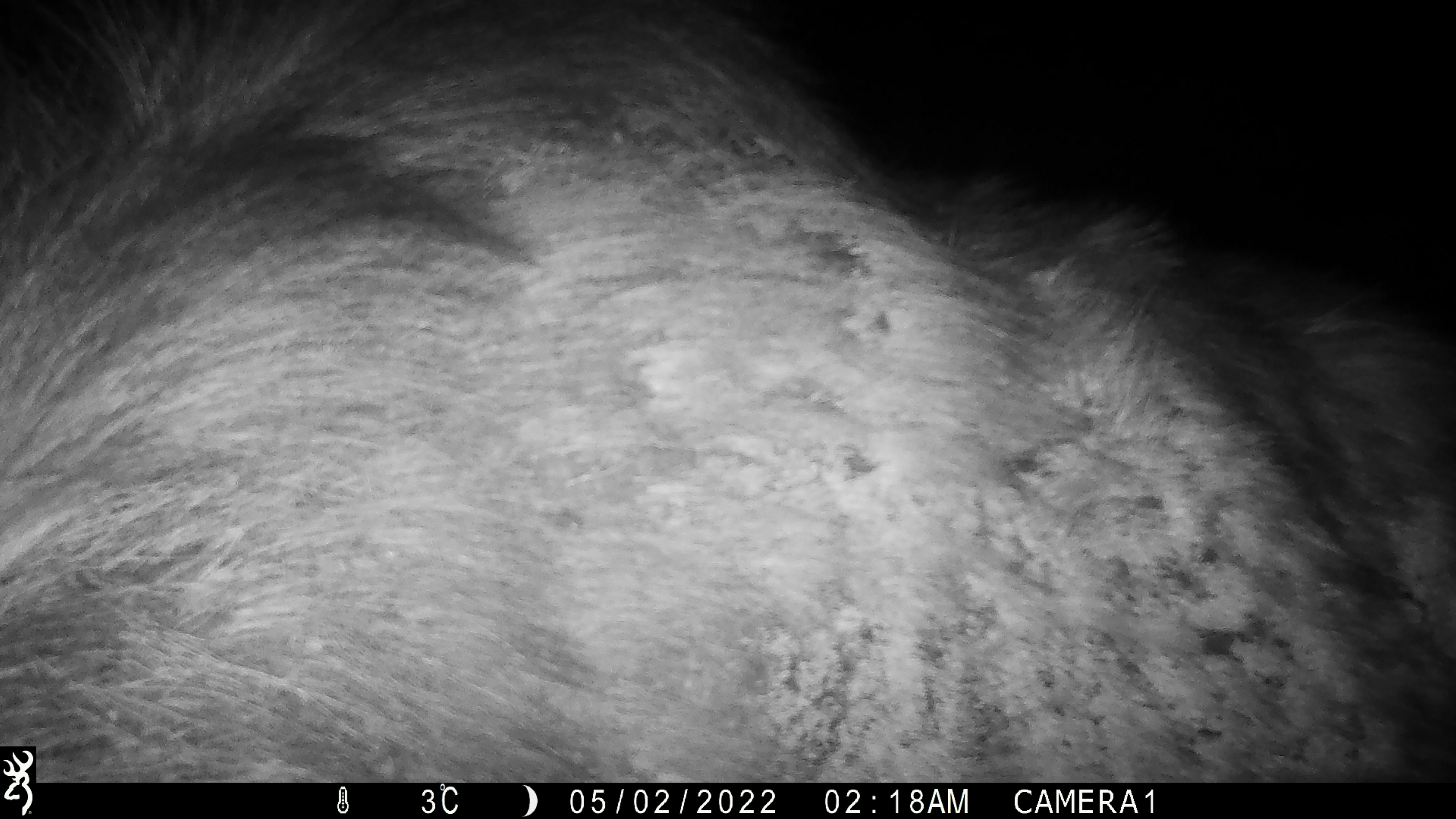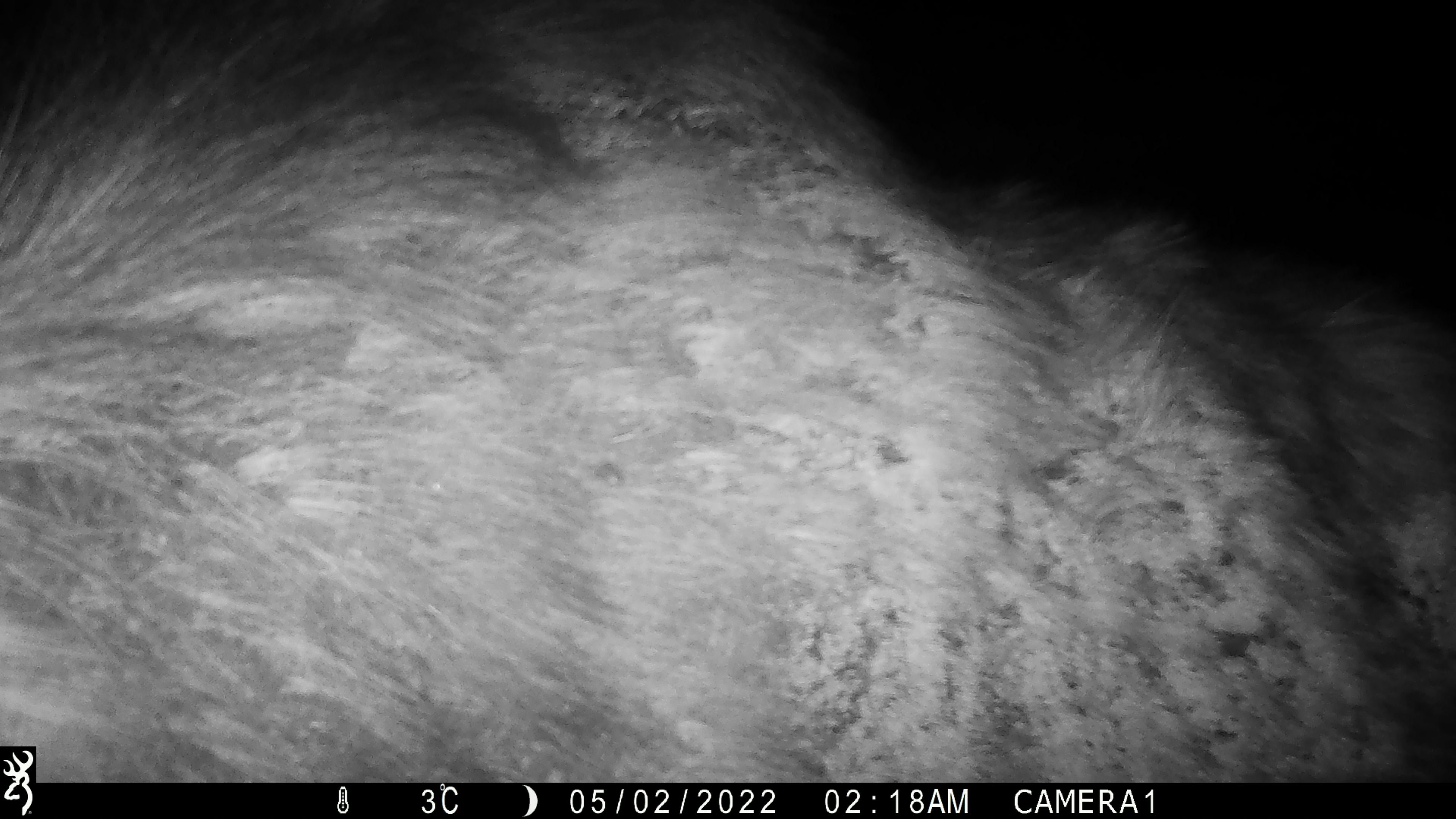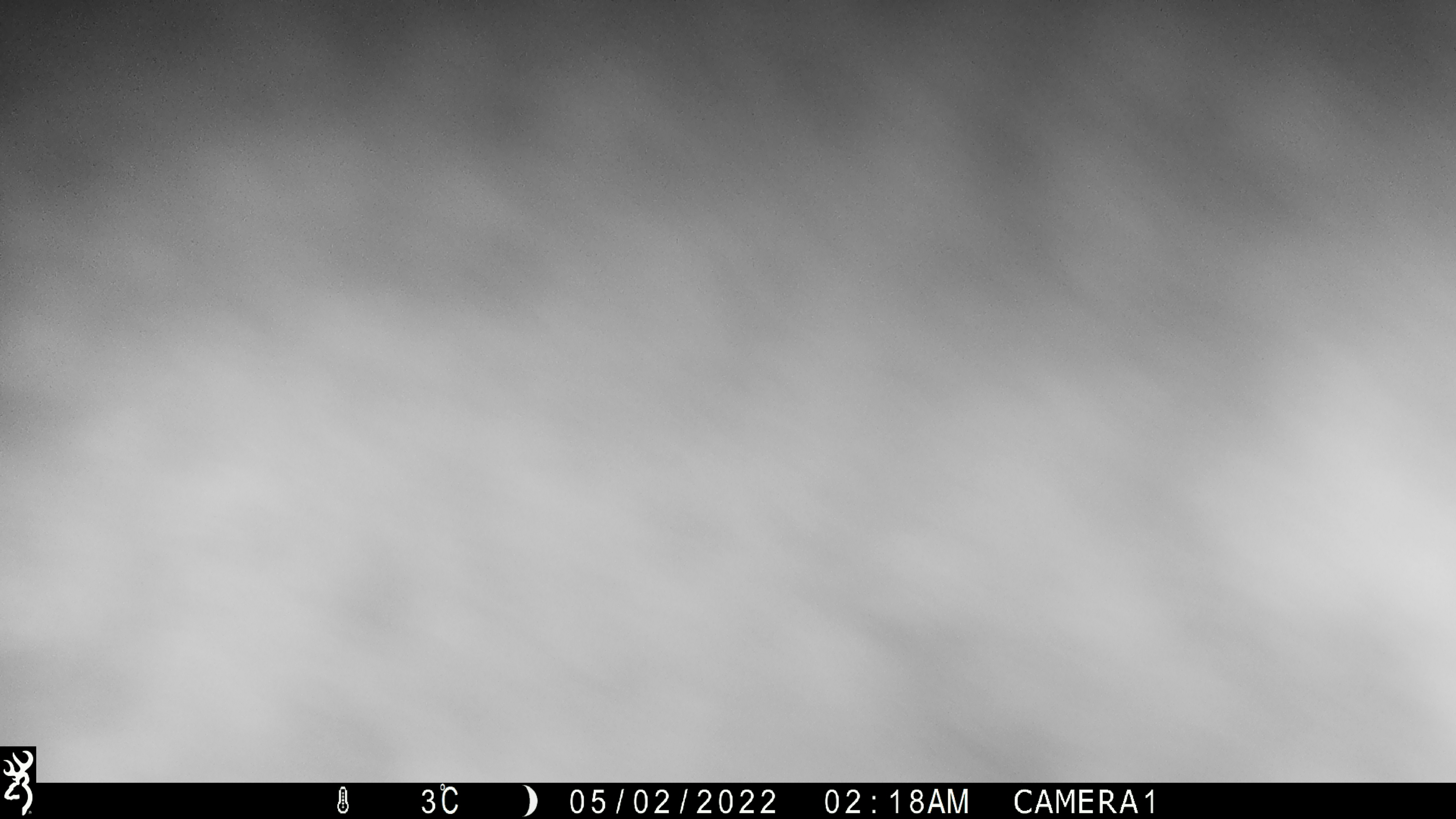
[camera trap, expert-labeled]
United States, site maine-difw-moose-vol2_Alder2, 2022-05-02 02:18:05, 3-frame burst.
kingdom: Animalia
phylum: Chordata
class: Mammalia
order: Artiodactyla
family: Cervidae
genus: Alces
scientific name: Alces alces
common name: moose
Moose (Alces alces).